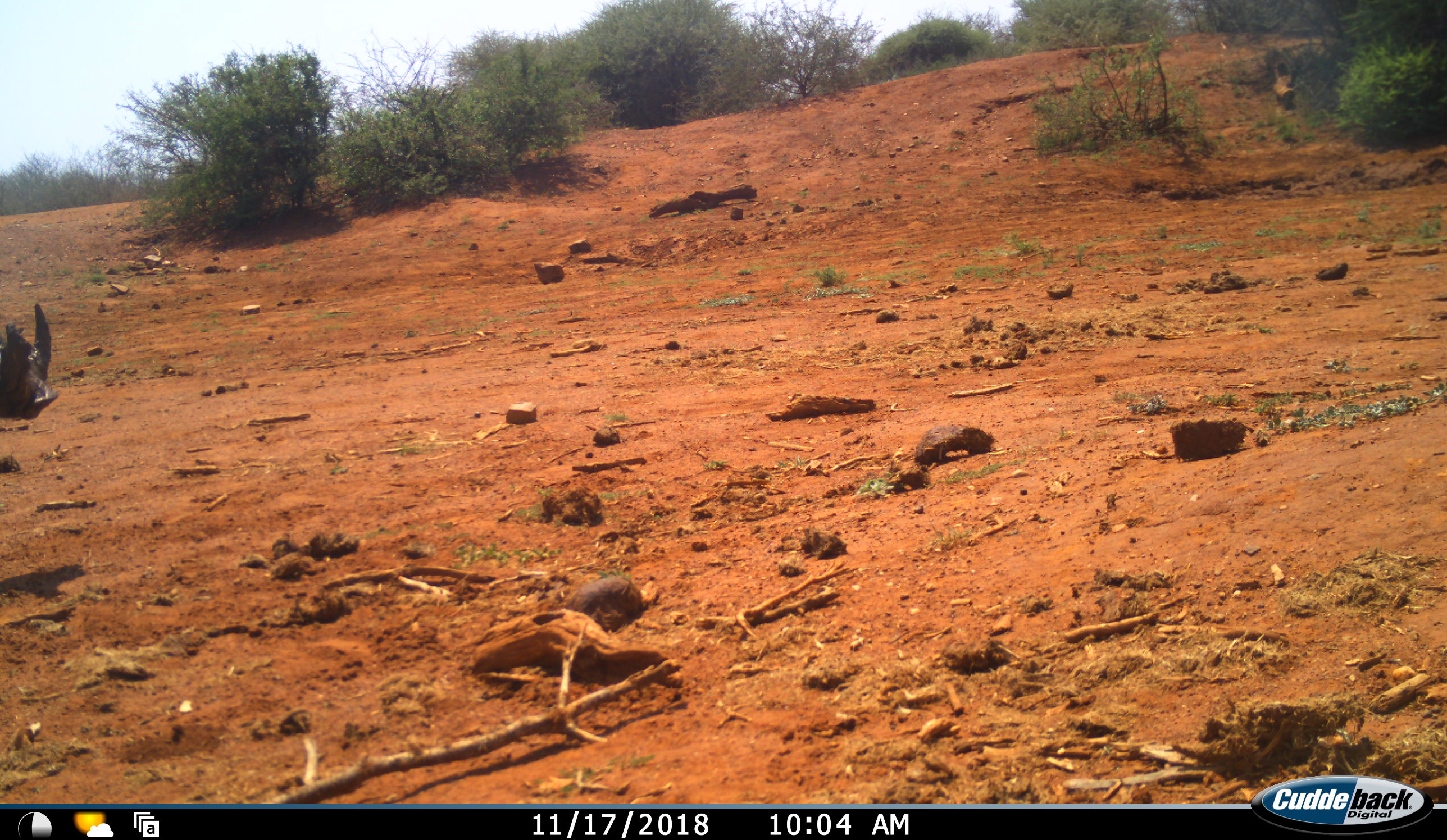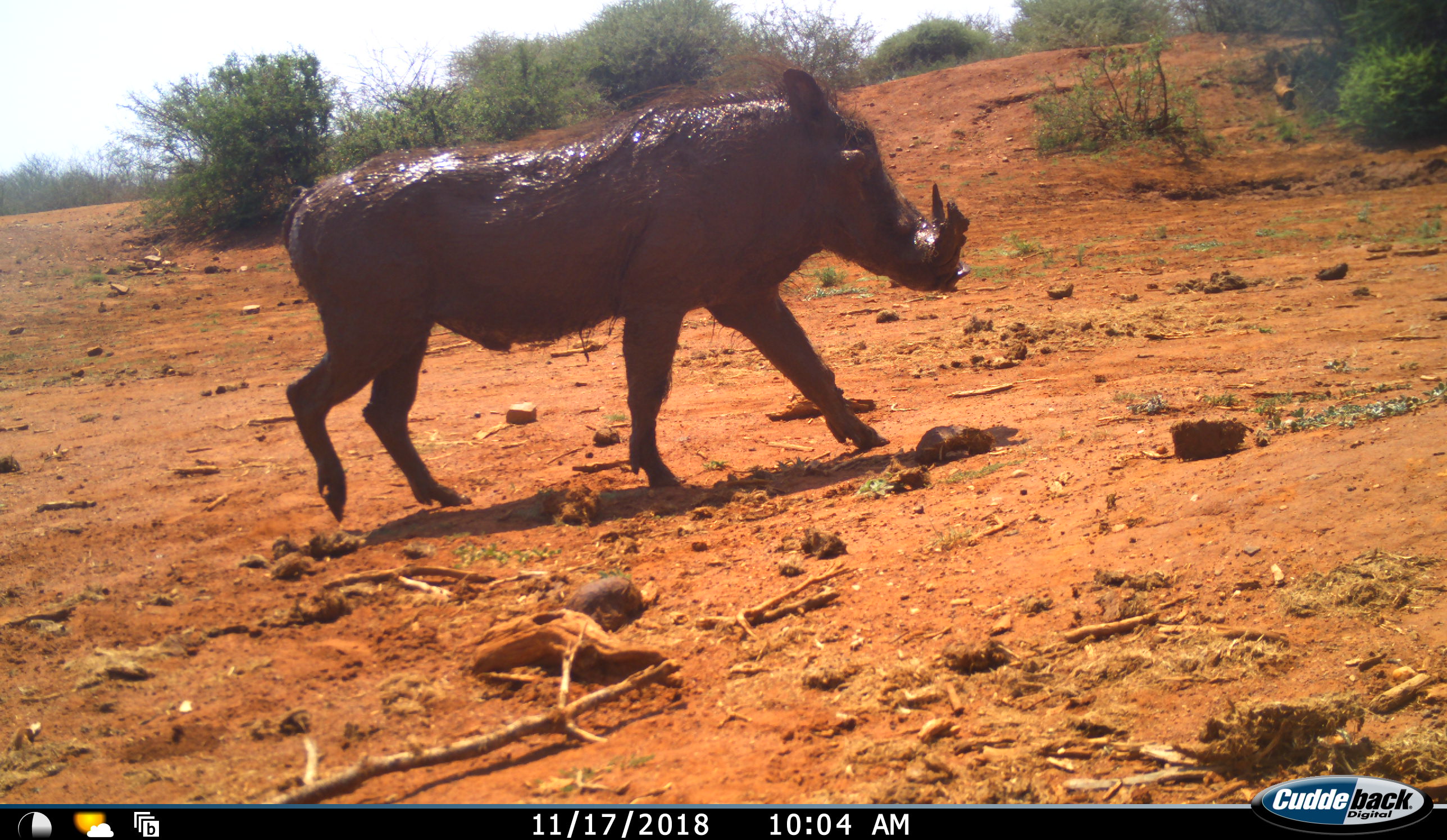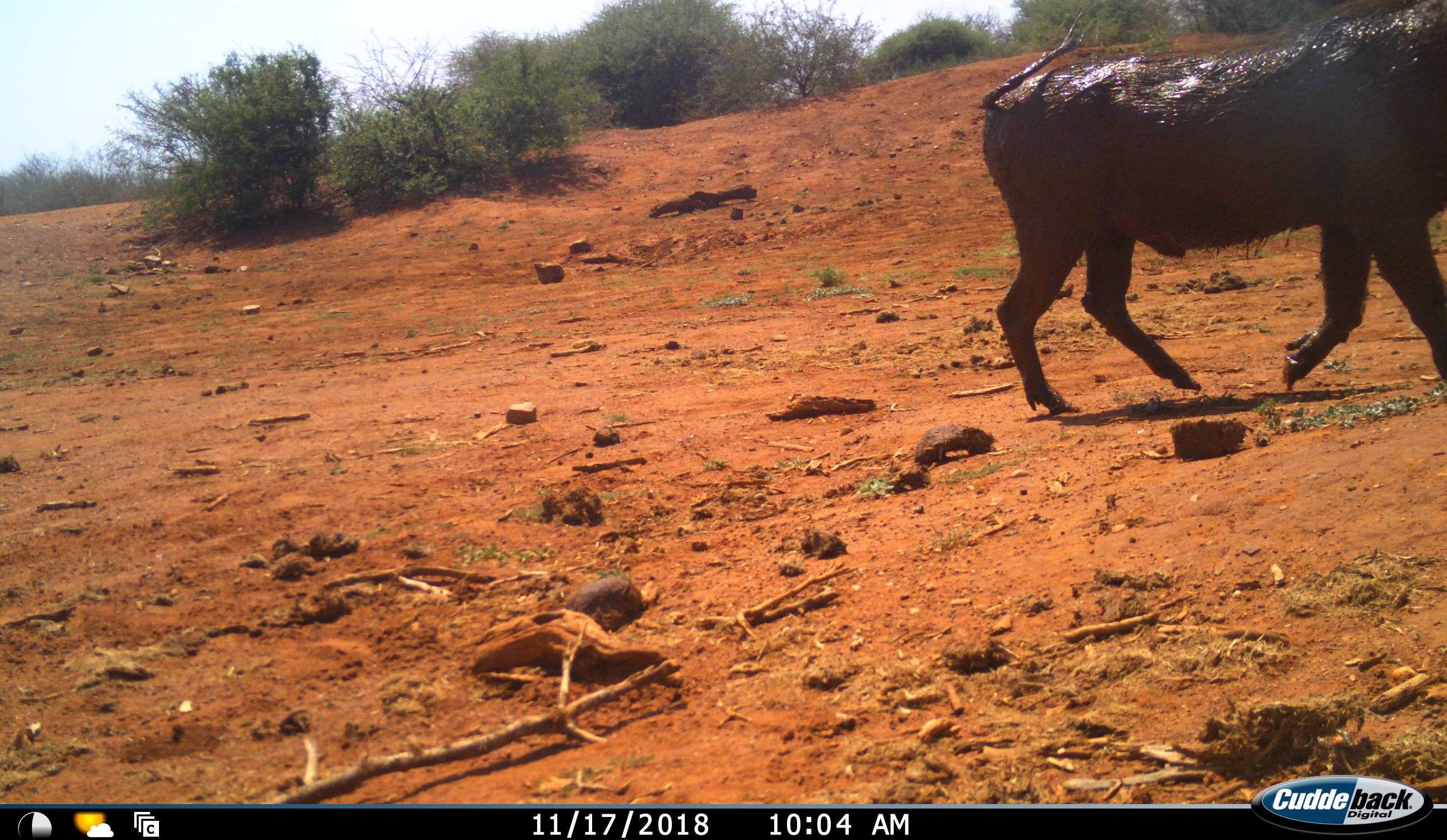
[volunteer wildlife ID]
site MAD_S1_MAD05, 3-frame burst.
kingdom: Animalia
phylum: Chordata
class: Mammalia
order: Artiodactyla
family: Suidae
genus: Phacochoerus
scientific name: Phacochoerus africanus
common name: warthog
Warthog (Phacochoerus africanus), count 1. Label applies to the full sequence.